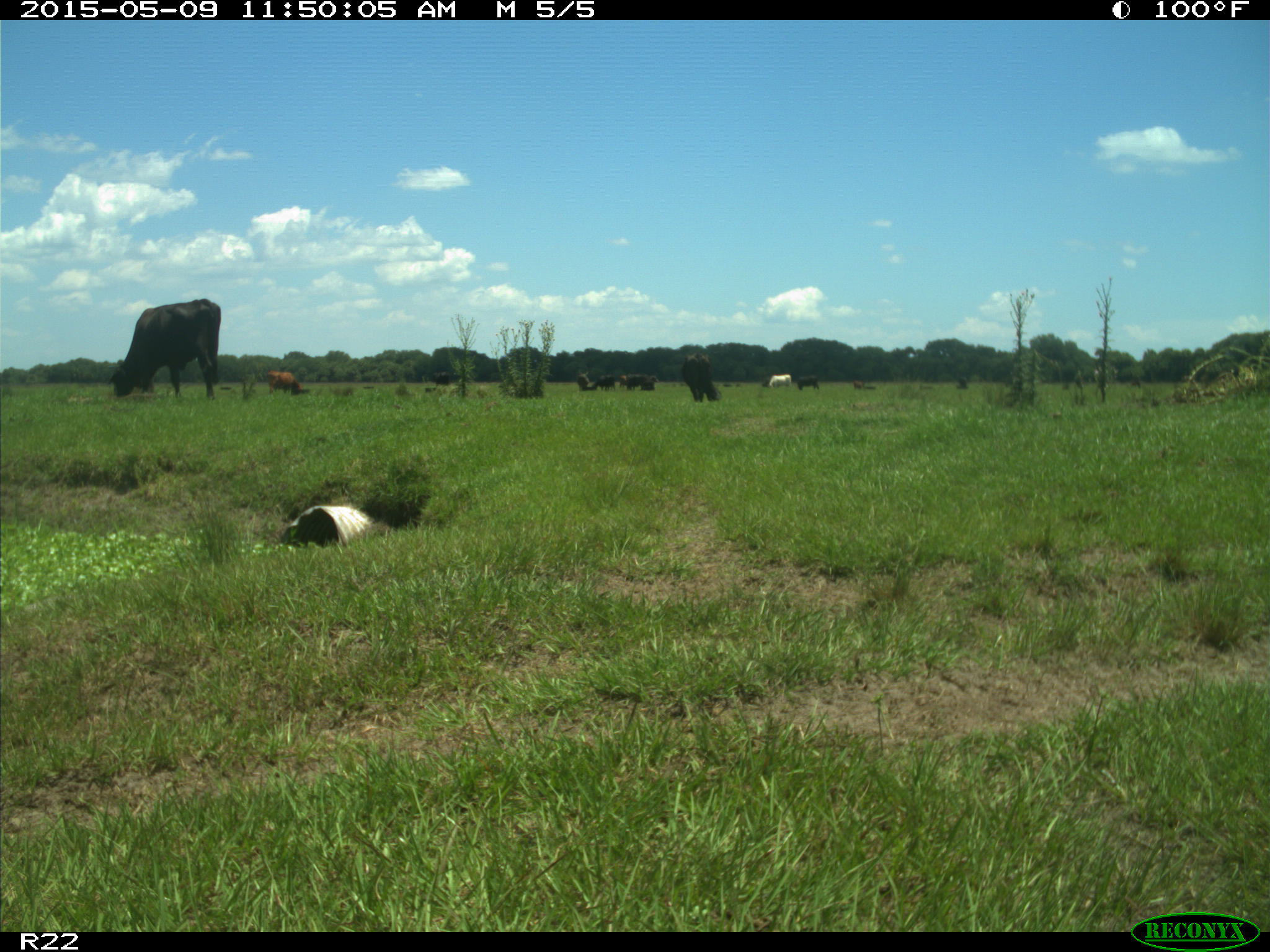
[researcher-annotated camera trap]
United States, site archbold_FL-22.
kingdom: Animalia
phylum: Chordata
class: Mammalia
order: Artiodactyla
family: Bovidae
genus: Bos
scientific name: Bos taurus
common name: domestic cow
Bos taurus (domestic cow).